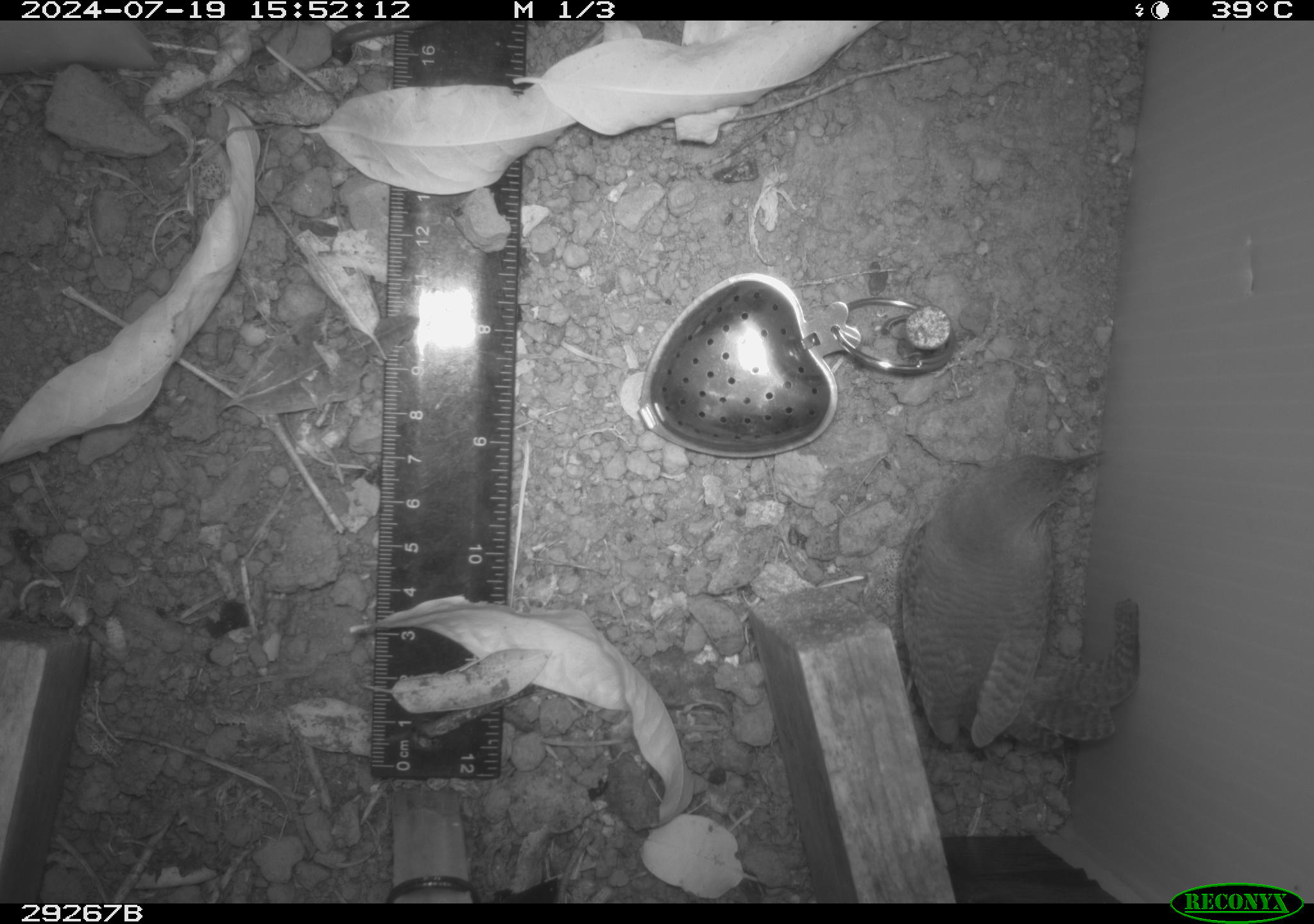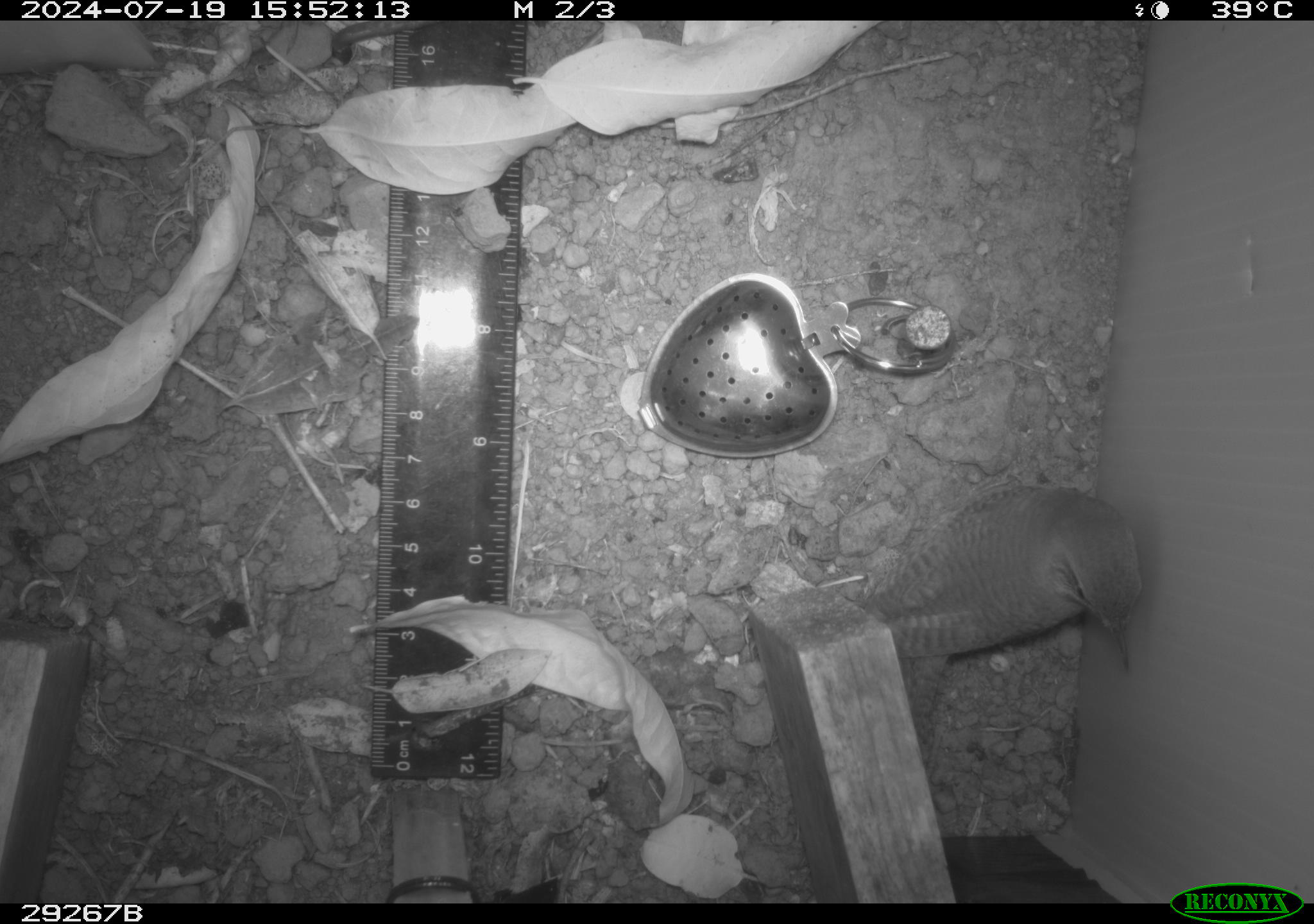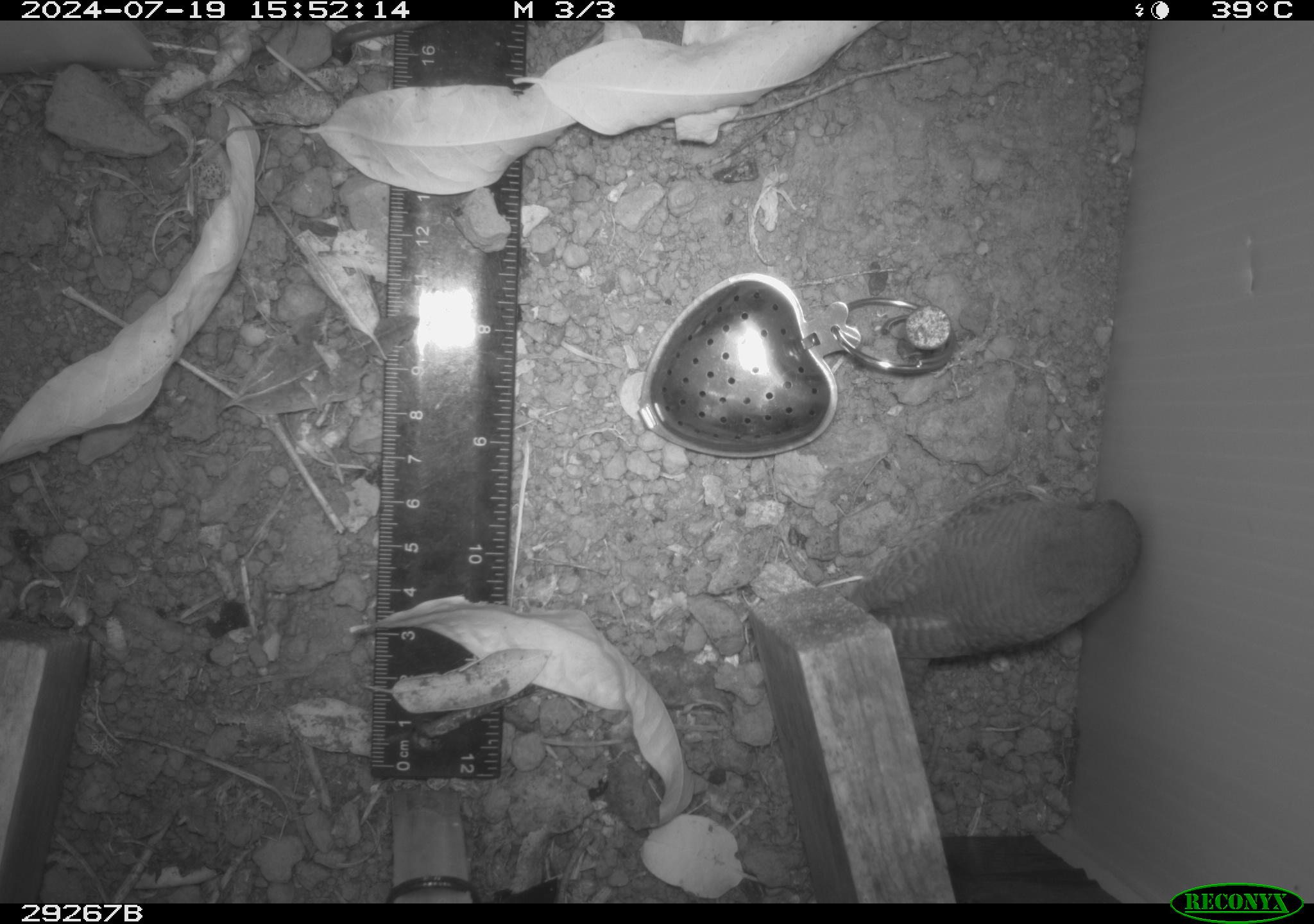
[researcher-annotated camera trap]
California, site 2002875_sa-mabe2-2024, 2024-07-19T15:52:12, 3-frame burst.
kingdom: Animalia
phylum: Chordata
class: Aves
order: Passeriformes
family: Troglodytidae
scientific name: Troglodytidae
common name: wren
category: troglodytidae family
Troglodytidae family (wren) (Troglodytidae).